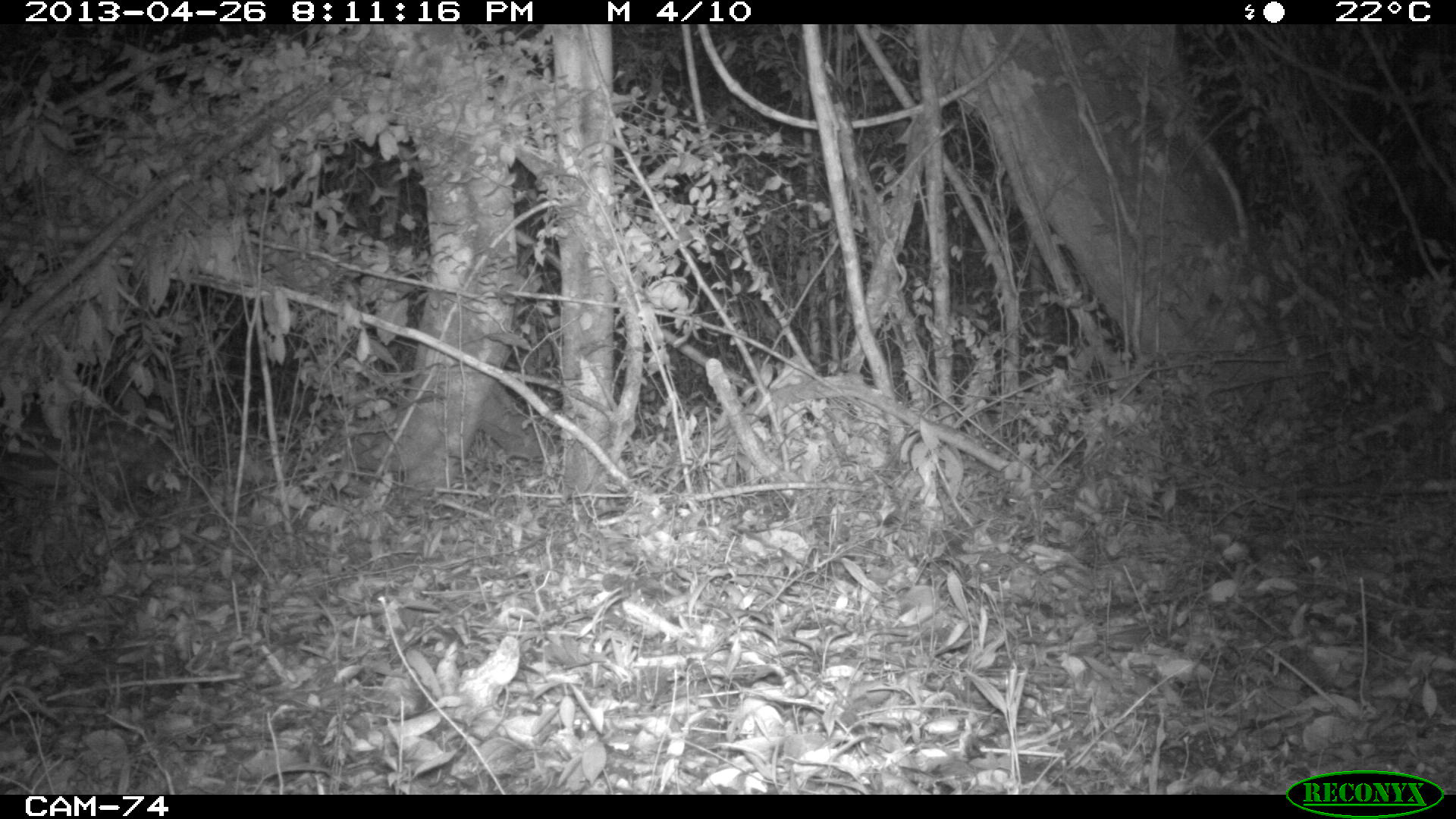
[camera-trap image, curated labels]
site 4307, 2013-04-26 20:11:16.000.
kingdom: Animalia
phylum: Chordata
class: Mammalia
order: Rodentia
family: Cuniculidae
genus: Cuniculus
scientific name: Cuniculus paca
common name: lowland paca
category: agouti paca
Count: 1.